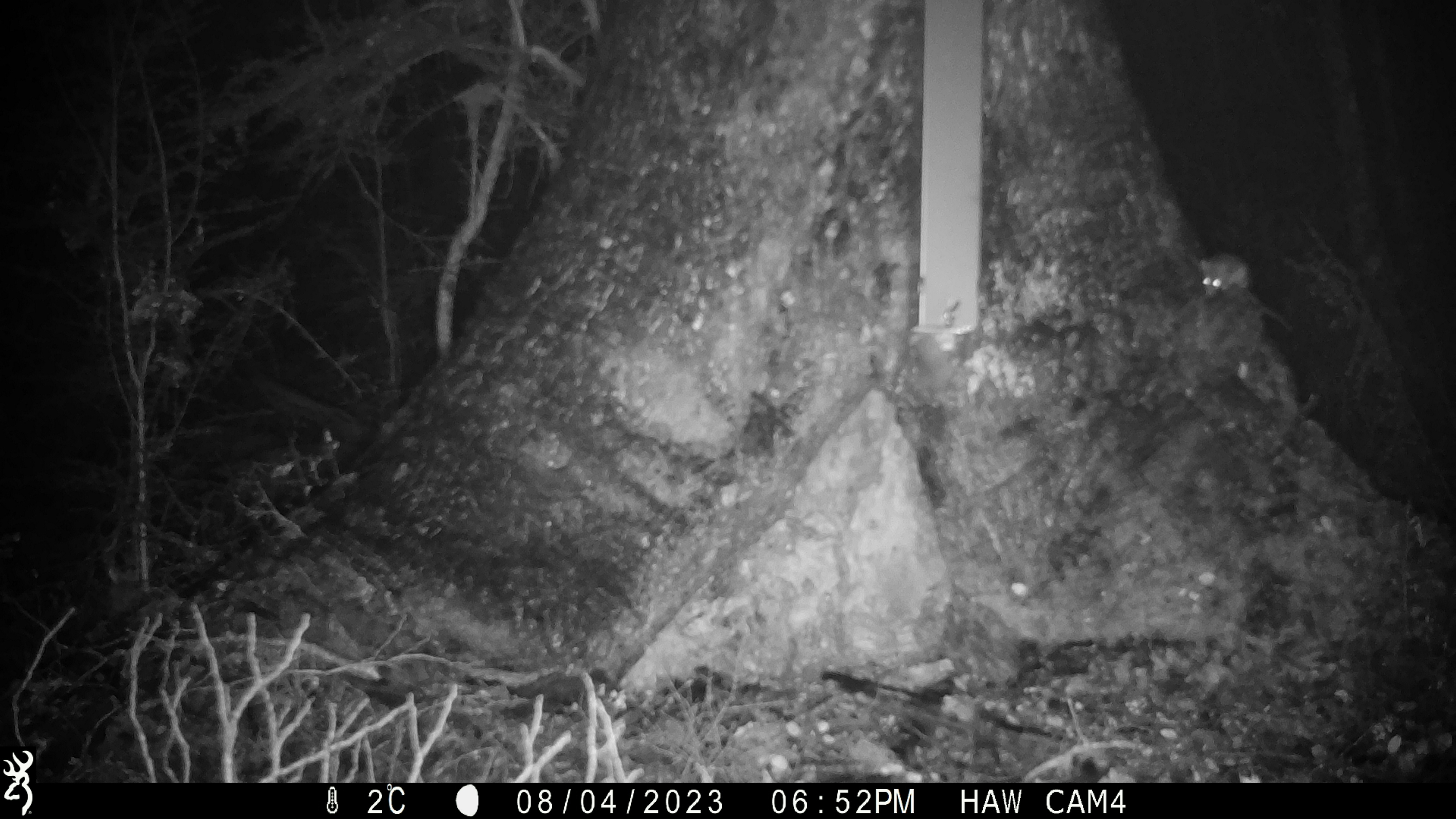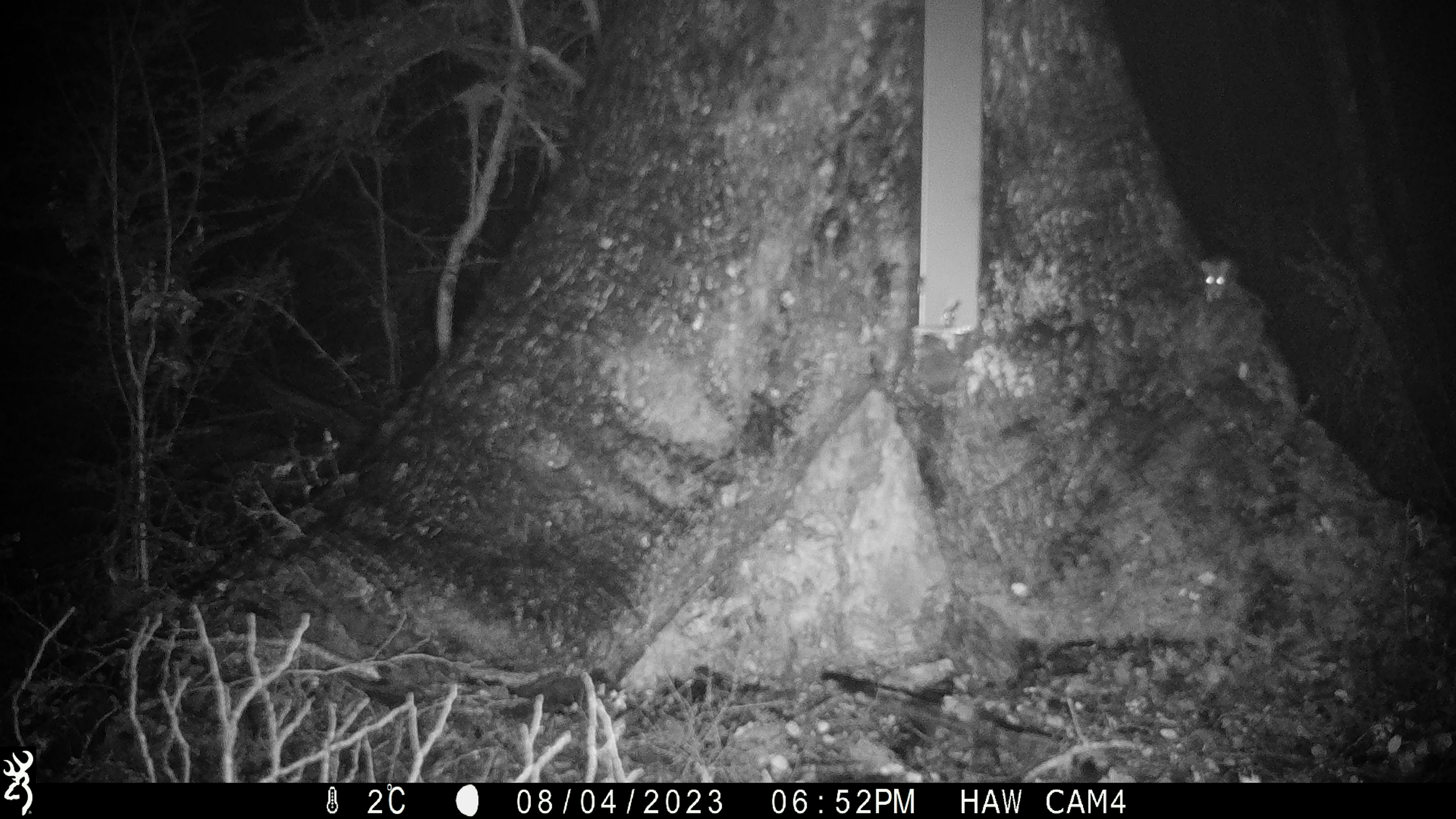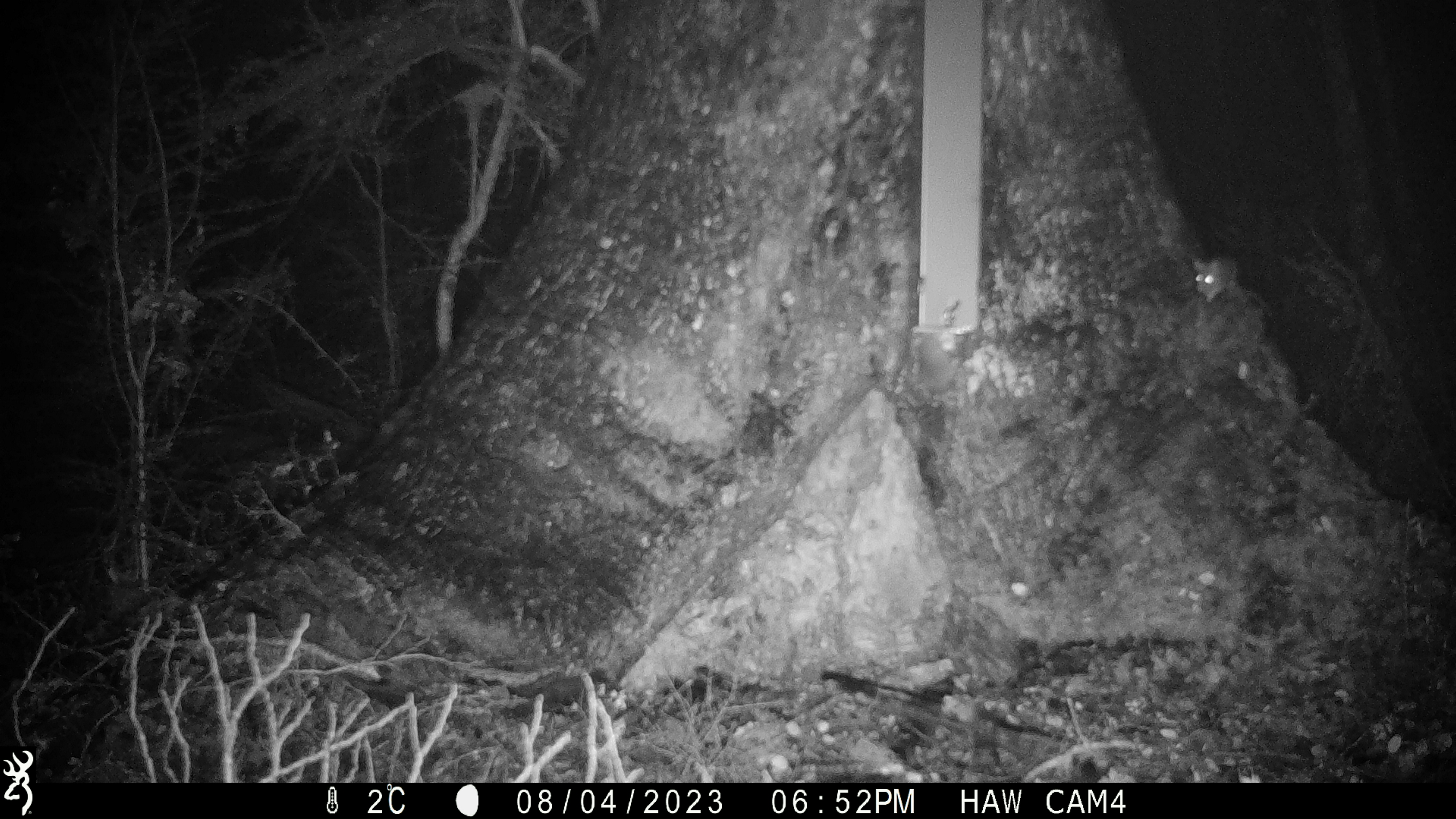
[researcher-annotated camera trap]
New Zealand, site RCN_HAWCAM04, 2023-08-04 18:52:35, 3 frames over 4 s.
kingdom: Animalia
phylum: Chordata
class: Mammalia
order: Rodentia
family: Muridae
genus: Mus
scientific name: Mus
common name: mouse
Mouse (Mus).